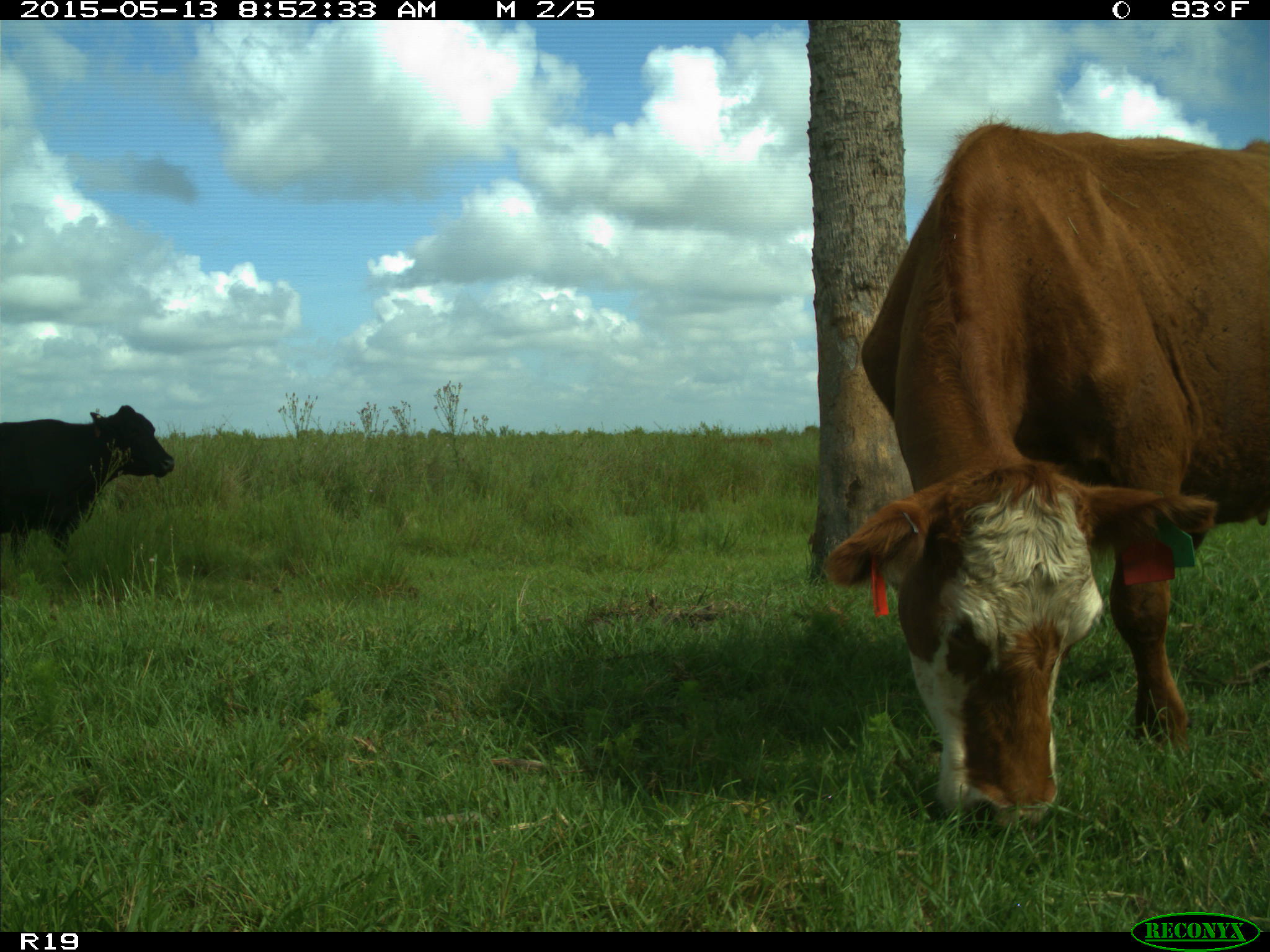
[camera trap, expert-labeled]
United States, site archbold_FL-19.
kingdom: Animalia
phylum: Chordata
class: Mammalia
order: Artiodactyla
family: Bovidae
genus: Bos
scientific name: Bos taurus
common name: domestic cow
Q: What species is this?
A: Bos taurus (domestic cow).